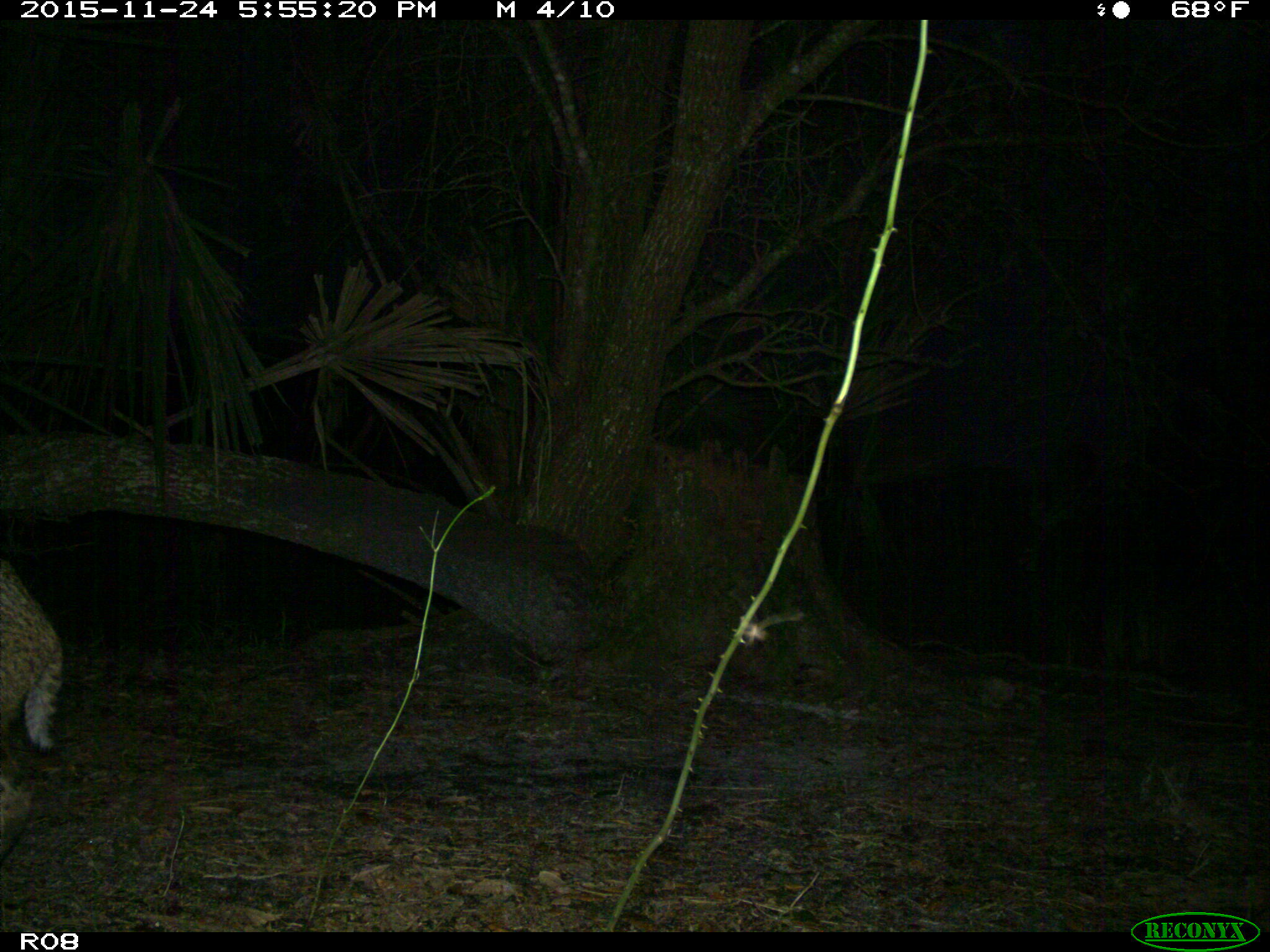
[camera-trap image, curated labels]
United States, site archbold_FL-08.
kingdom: Animalia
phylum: Chordata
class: Mammalia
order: Carnivora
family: Felidae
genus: Lynx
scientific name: Lynx rufus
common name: bobcat